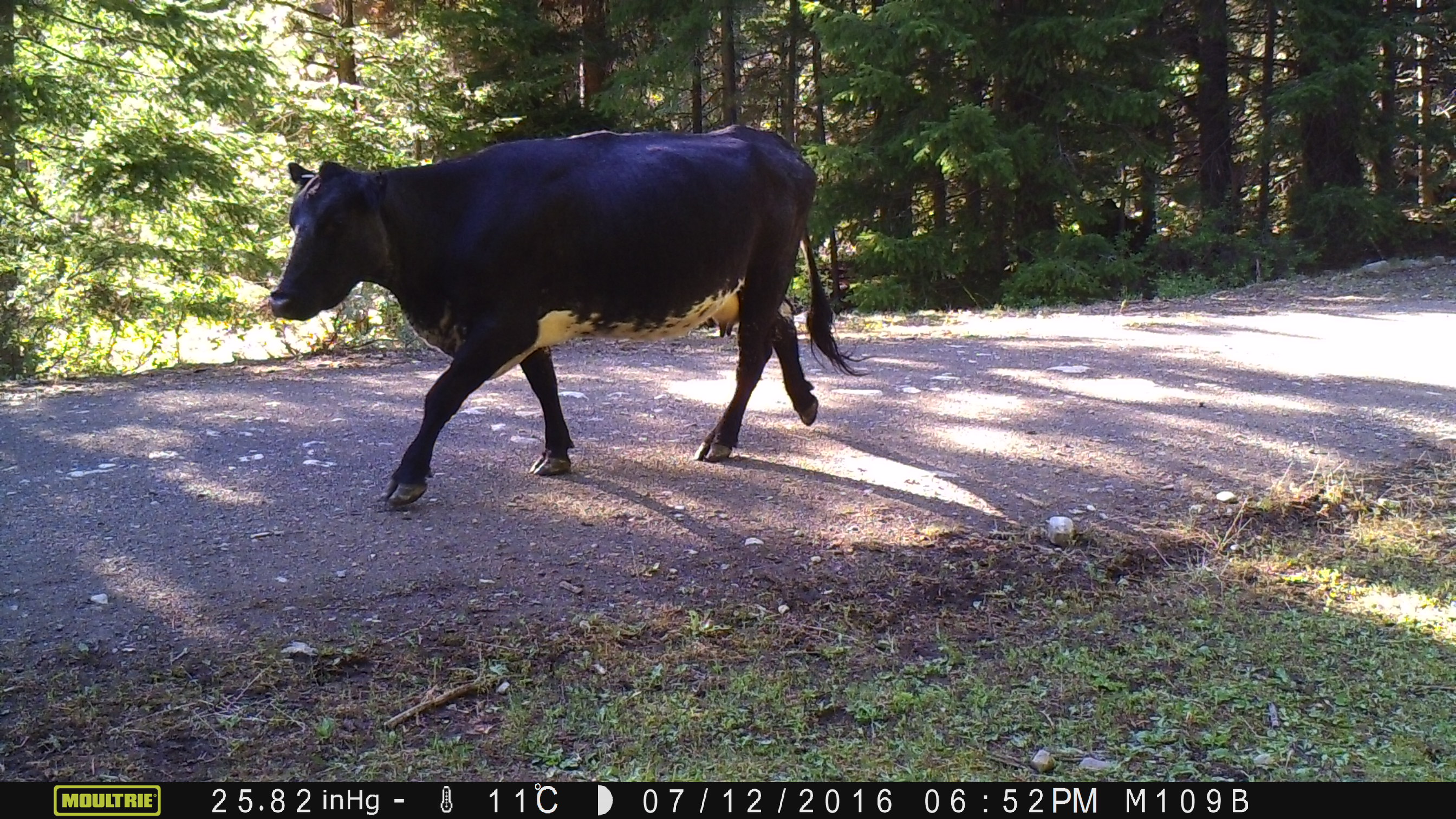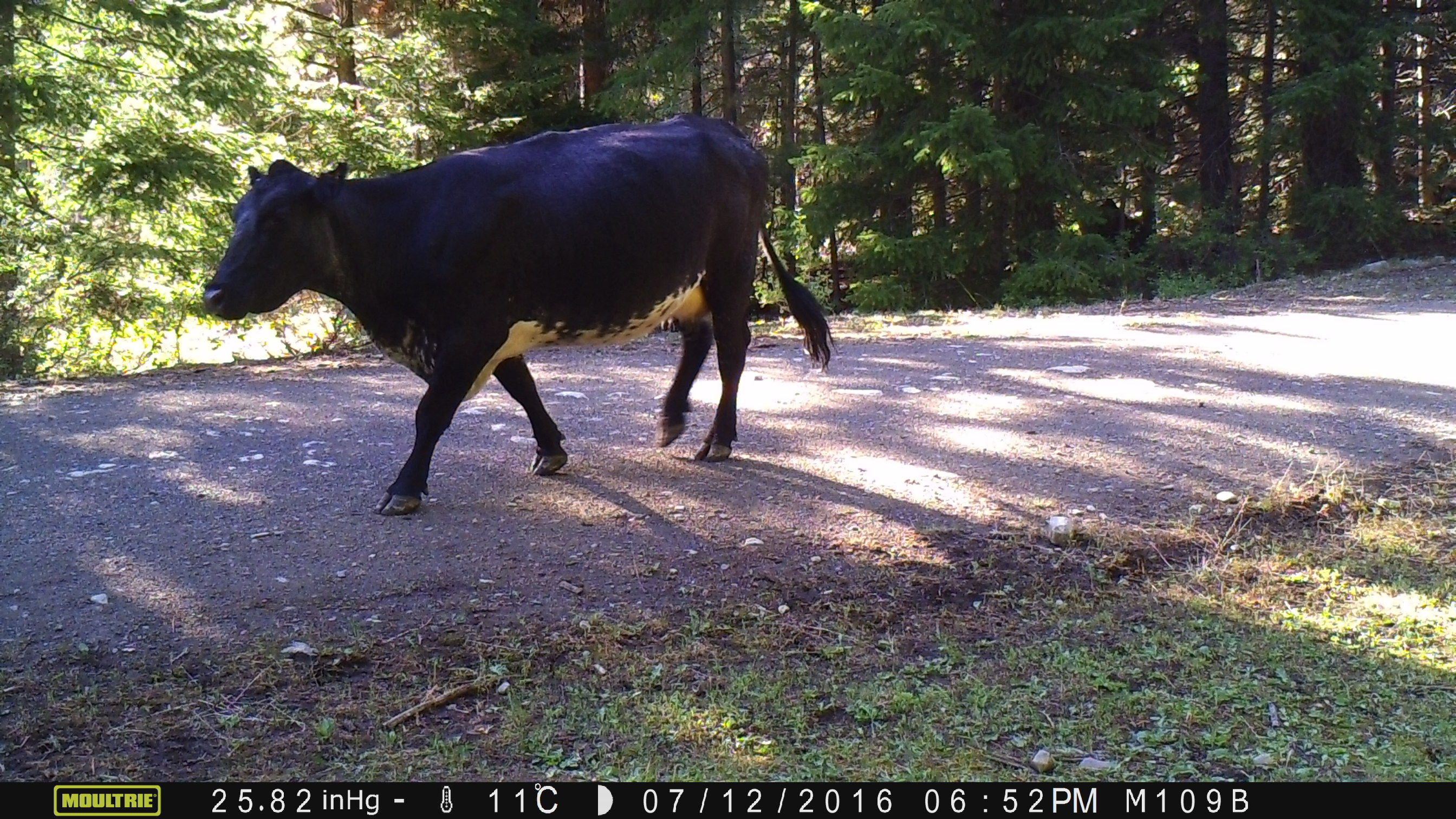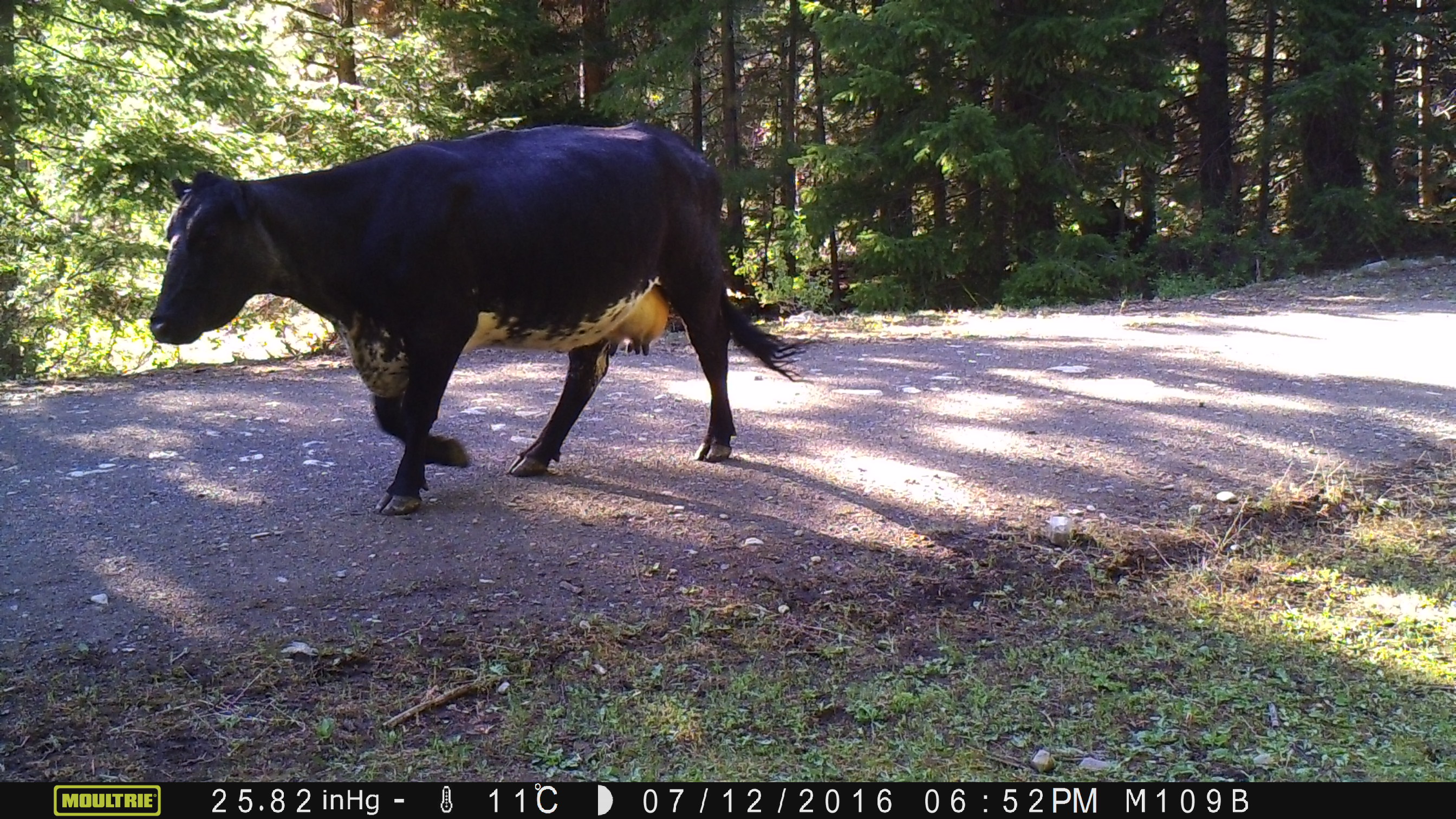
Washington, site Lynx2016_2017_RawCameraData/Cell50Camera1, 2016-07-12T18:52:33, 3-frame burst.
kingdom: Animalia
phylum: Chordata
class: Mammalia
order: Artiodactyla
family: Bovidae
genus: Bos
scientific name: Bos taurus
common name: domestic cattle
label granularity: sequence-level